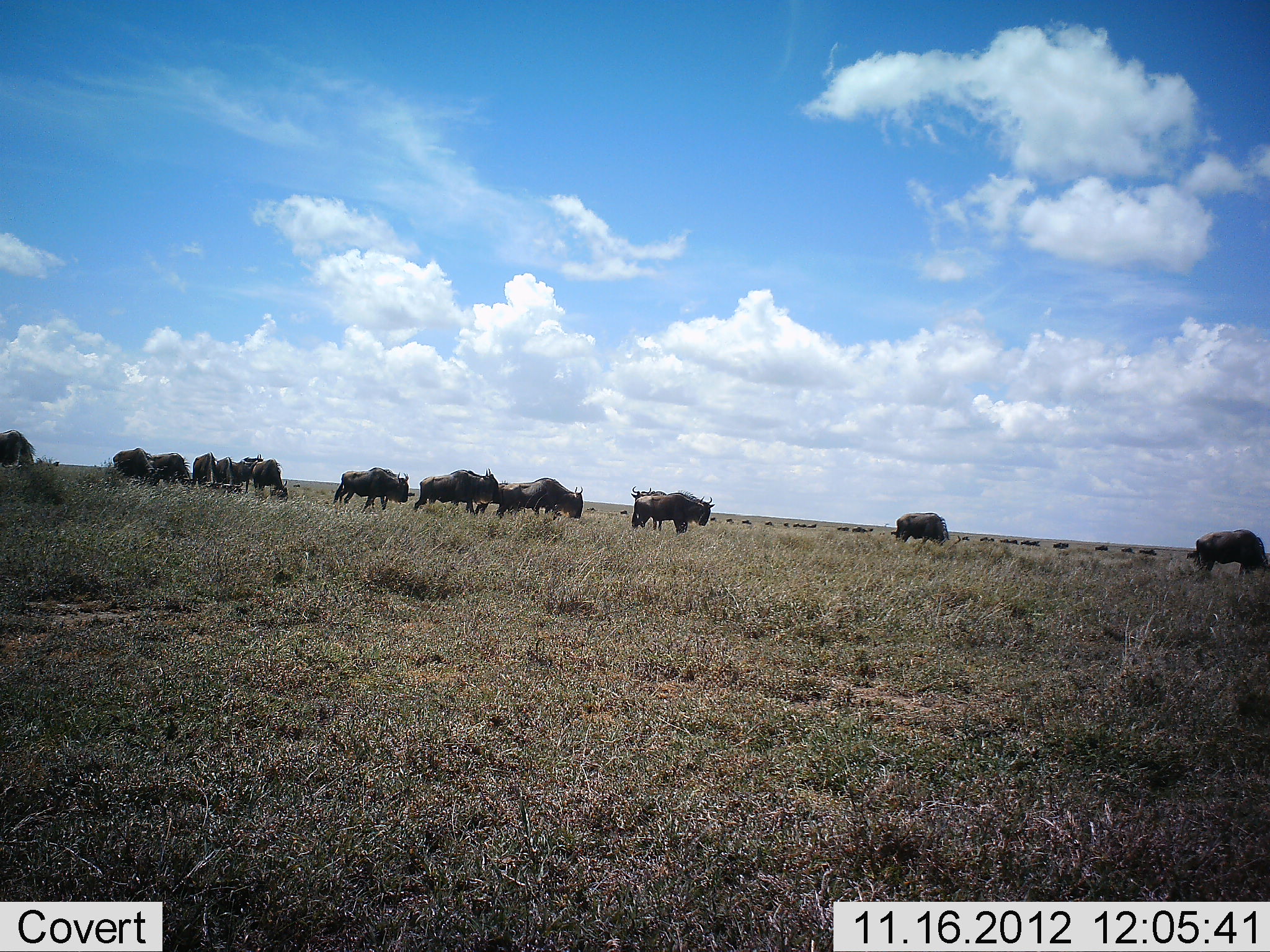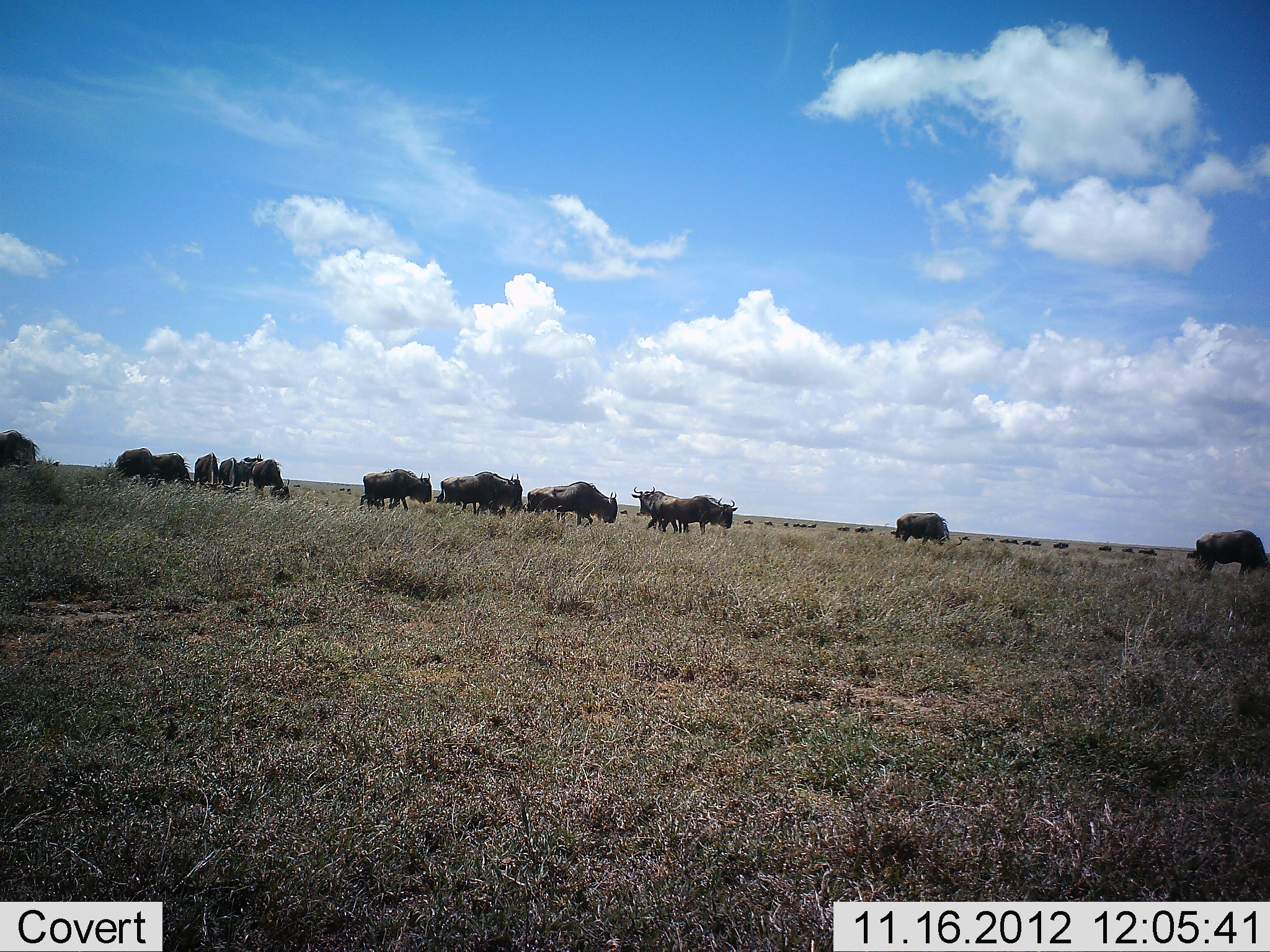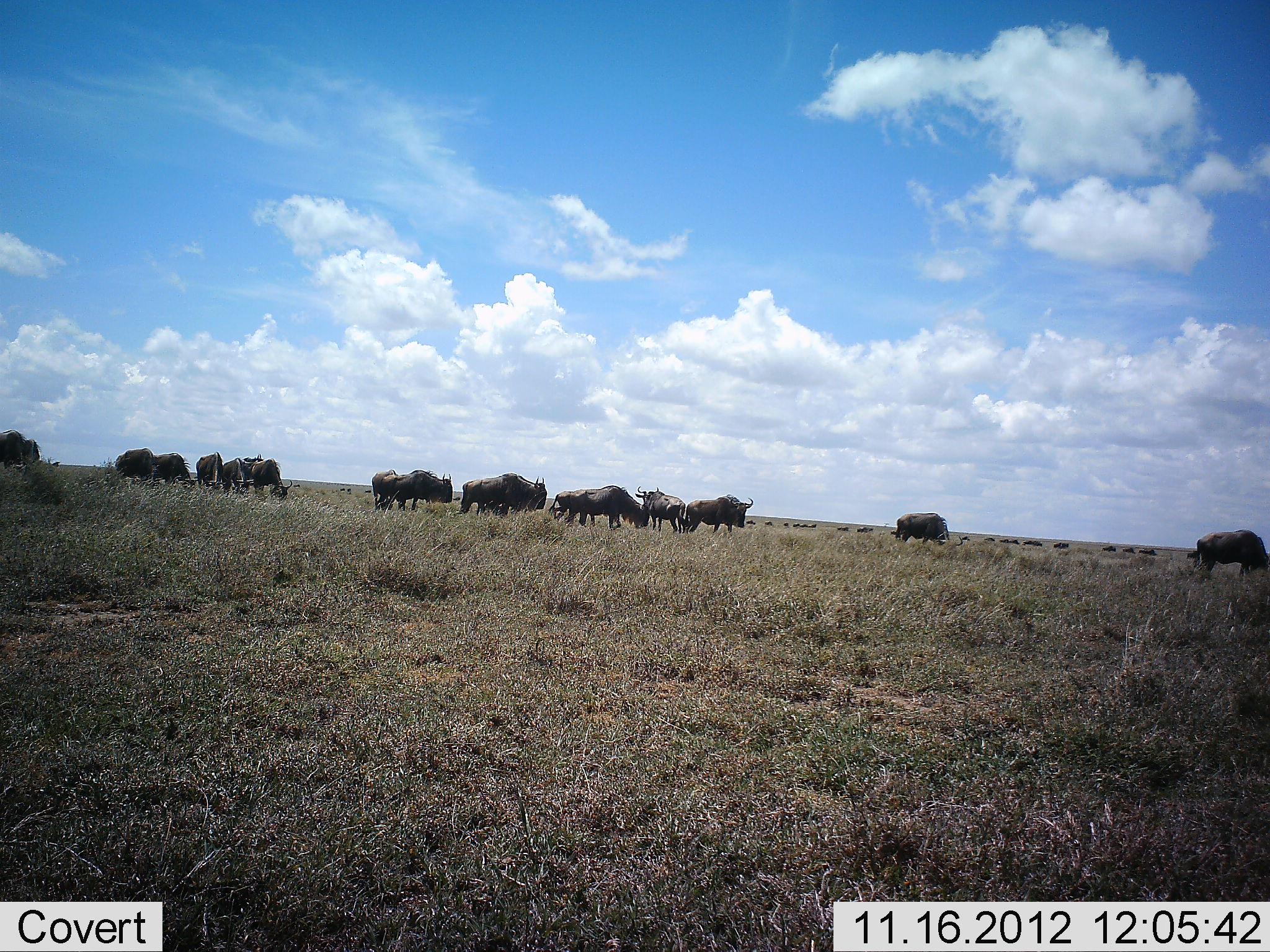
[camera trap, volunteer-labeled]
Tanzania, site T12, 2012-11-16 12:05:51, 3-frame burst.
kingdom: Animalia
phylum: Chordata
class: Mammalia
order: Artiodactyla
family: Bovidae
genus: Connochaetes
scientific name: Connochaetes taurinus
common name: blue wildebeest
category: wildebeest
Wildebeest (blue wildebeest) (Connochaetes taurinus), count 11-50. Behavior (volunteer vote fractions): standing 50%, resting 0%, moving 70%, interacting 0%. Young present (vote fraction): 0%. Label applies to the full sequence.